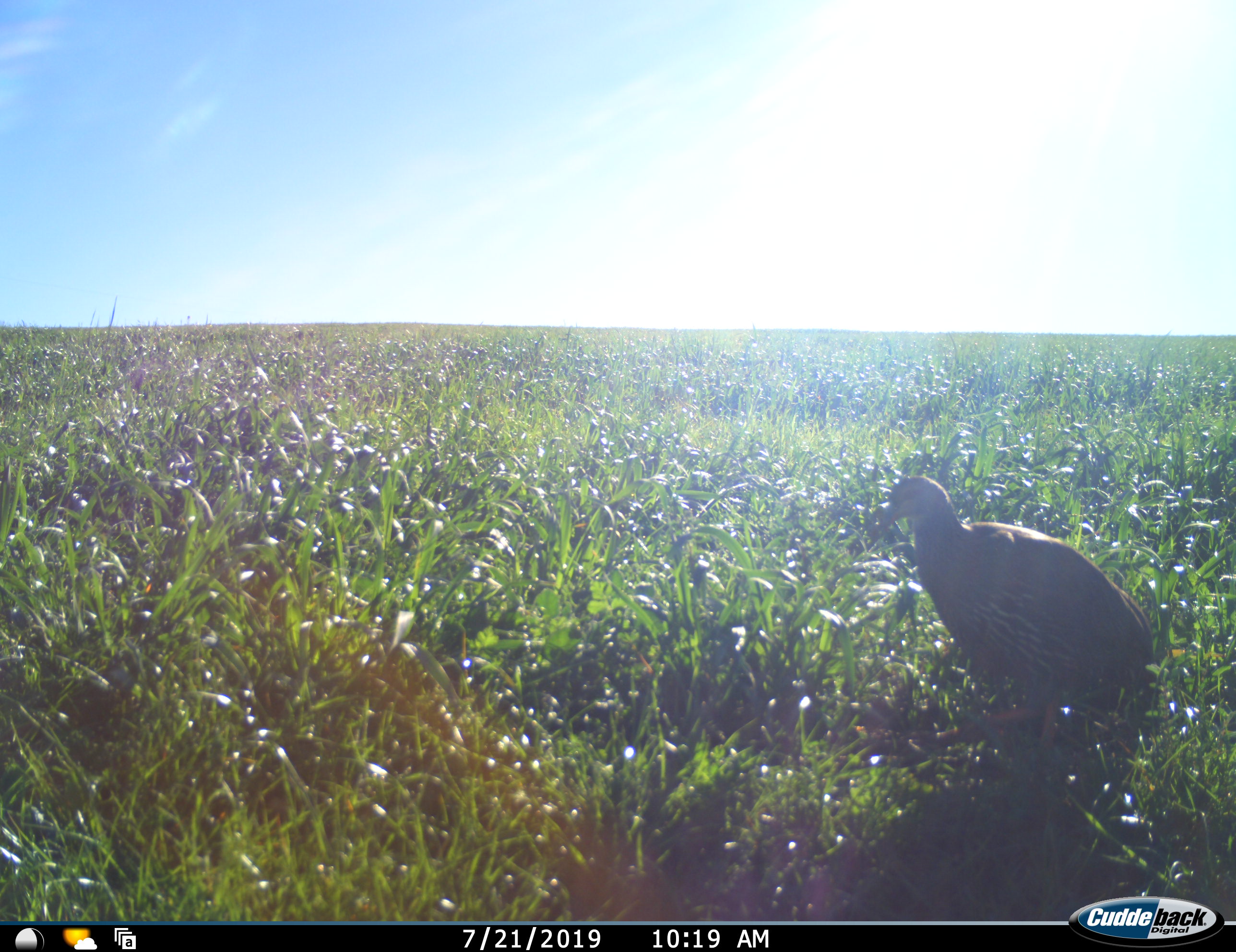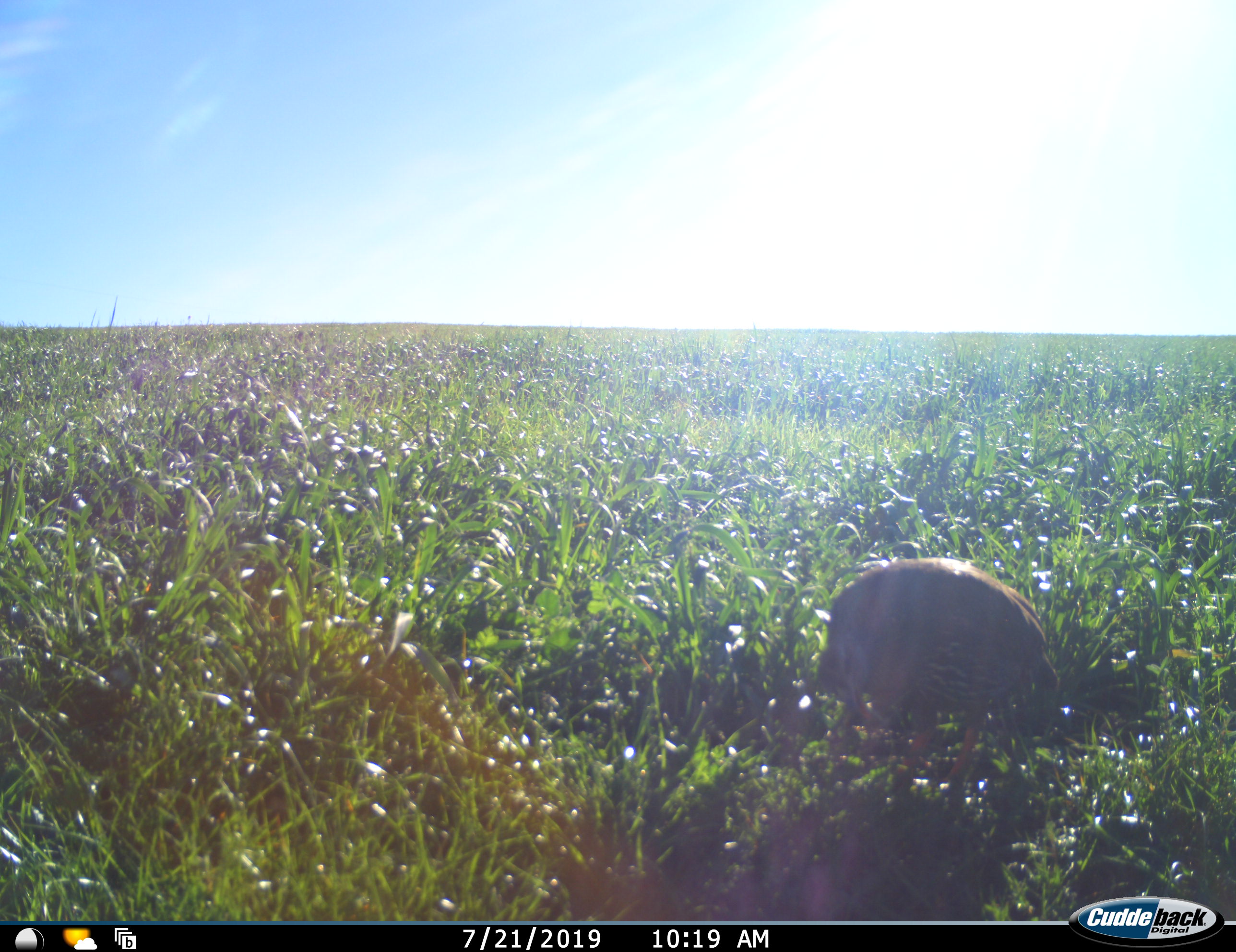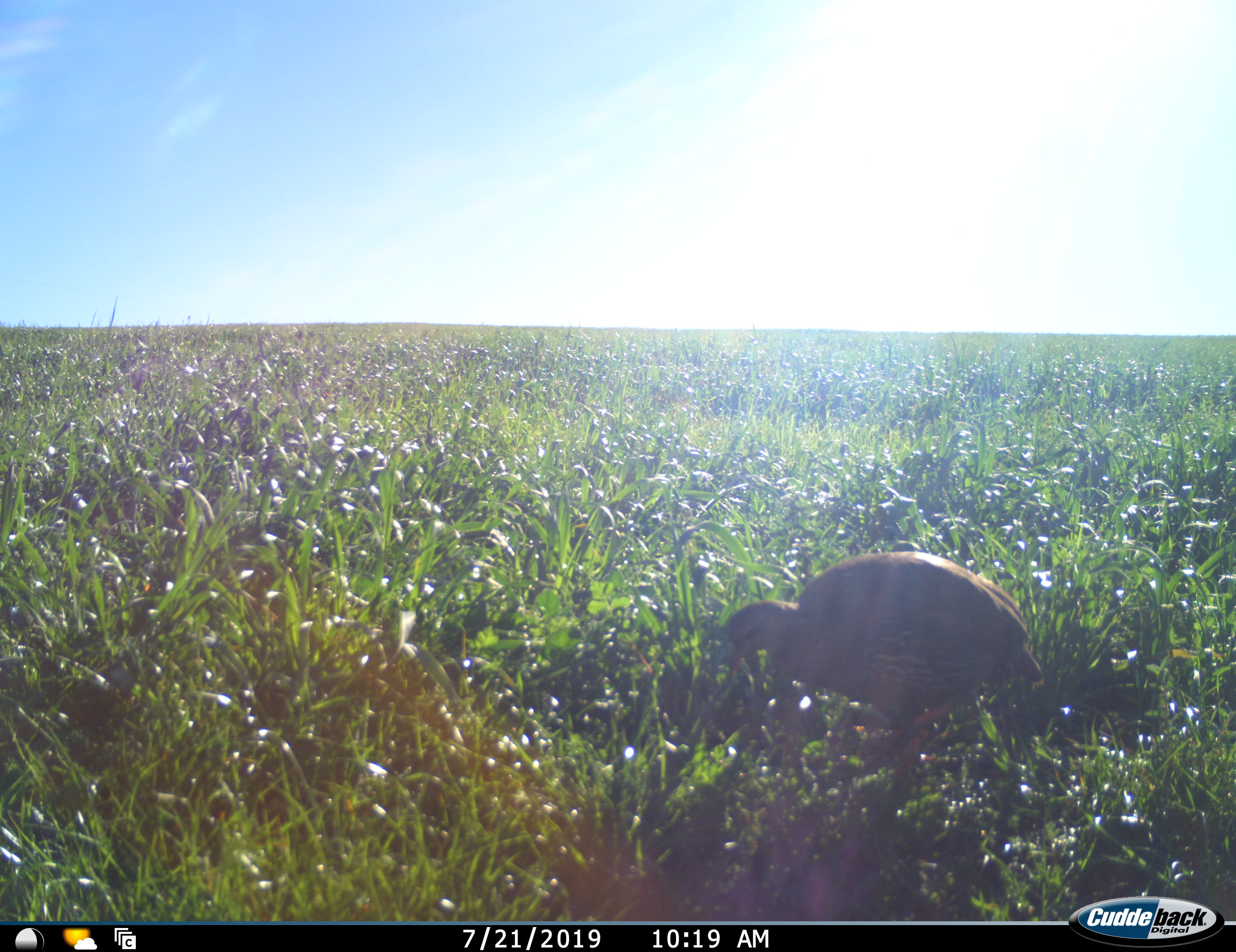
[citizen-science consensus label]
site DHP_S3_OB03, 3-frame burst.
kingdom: Animalia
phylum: Chordata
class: Aves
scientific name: Aves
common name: bird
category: birdother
Birdother (bird) (Aves), count 1. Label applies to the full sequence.